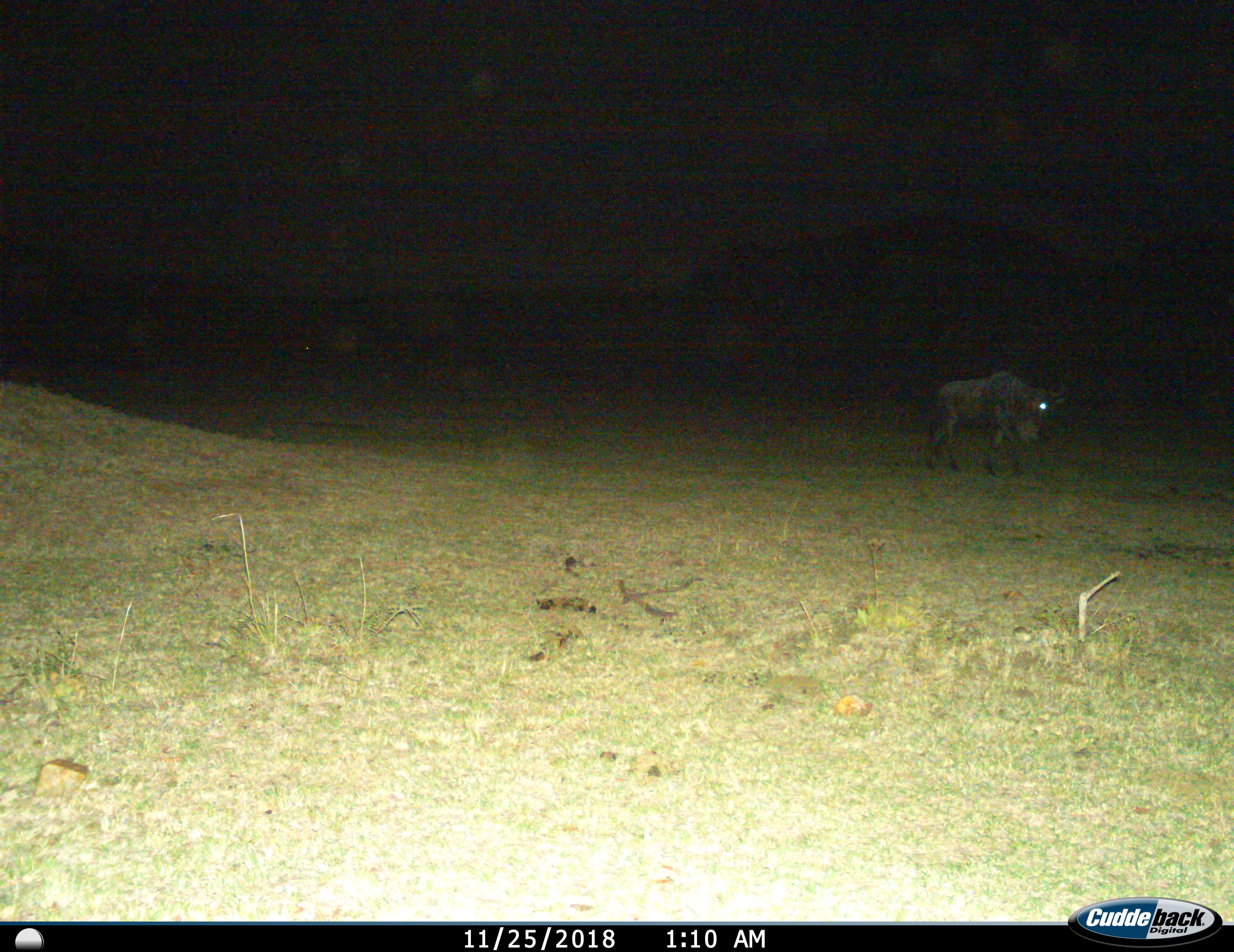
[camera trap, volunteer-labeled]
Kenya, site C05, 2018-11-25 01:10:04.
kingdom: Animalia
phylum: Chordata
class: Mammalia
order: Artiodactyla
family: Bovidae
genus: Connochaetes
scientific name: Connochaetes taurinus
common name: common wildebeest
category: wildebeest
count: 1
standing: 29%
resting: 0%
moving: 71%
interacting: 0%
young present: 0%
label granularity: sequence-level